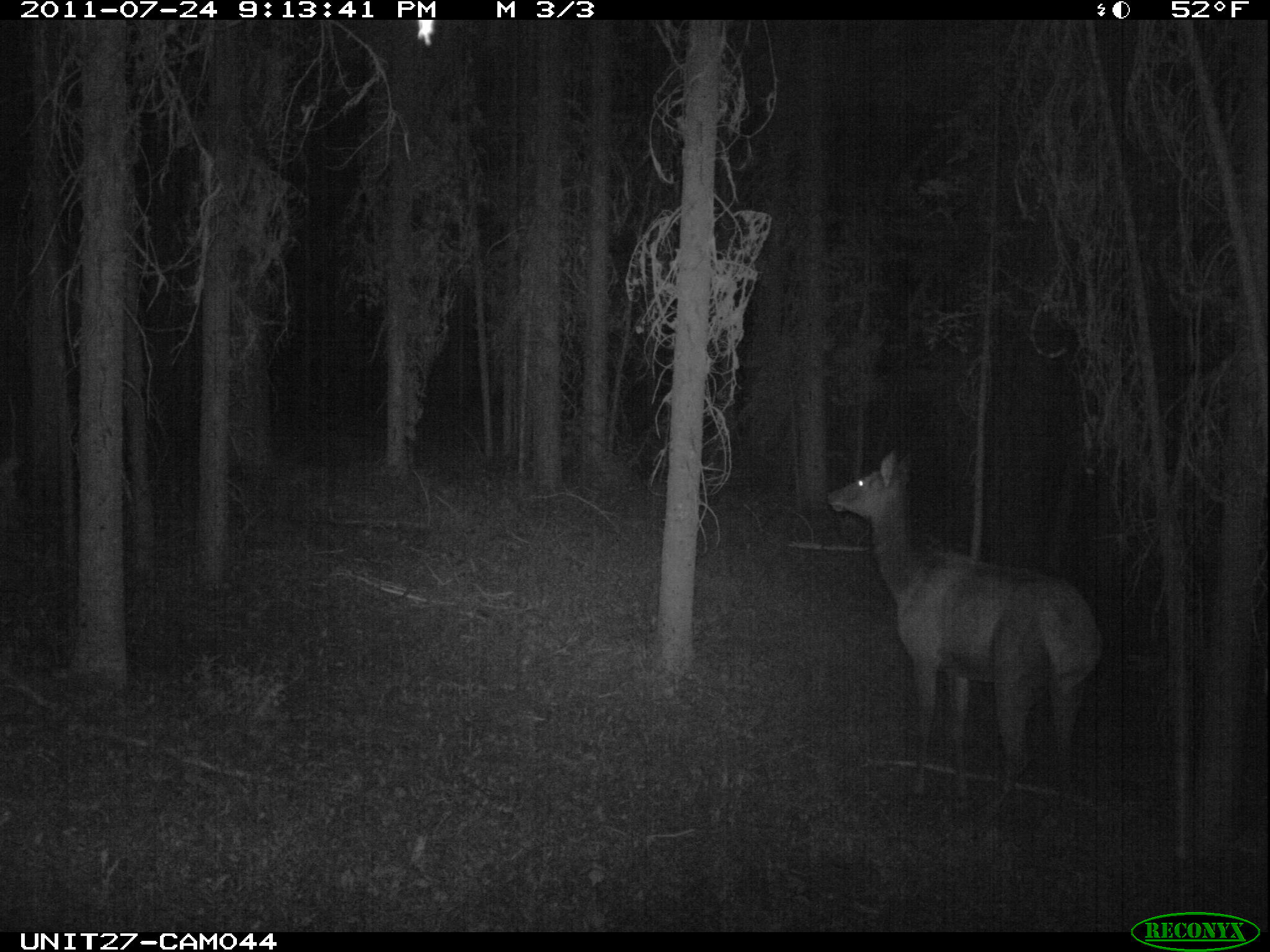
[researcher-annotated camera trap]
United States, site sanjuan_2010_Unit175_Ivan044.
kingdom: Animalia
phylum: Chordata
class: Mammalia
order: Artiodactyla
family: Cervidae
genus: Cervus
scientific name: Cervus elaphus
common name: red deer